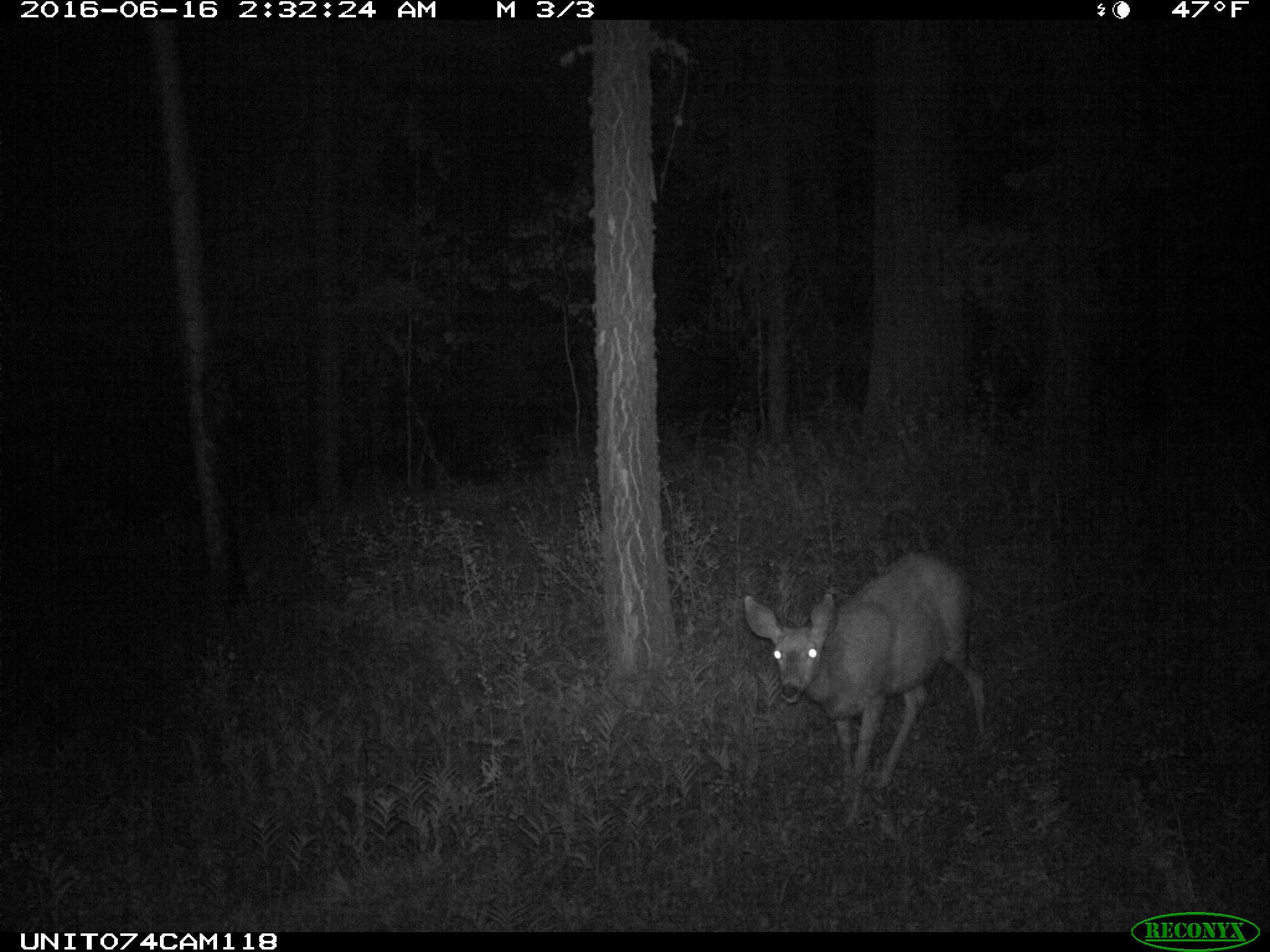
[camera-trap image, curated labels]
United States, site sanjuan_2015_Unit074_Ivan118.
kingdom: Animalia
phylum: Chordata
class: Mammalia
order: Artiodactyla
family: Cervidae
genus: Odocoileus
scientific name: Odocoileus hemionus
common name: mule deer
Odocoileus hemionus (mule deer).